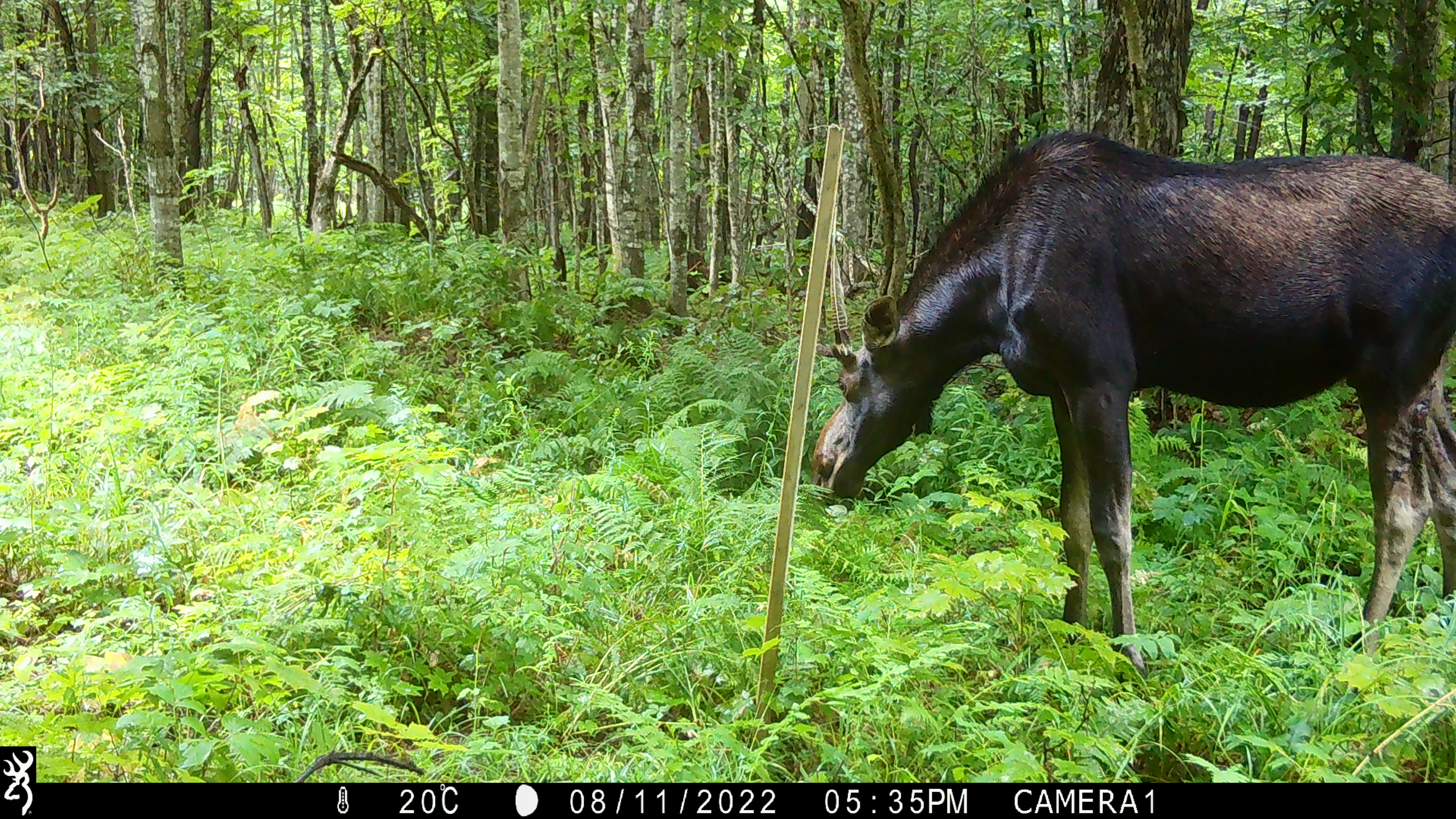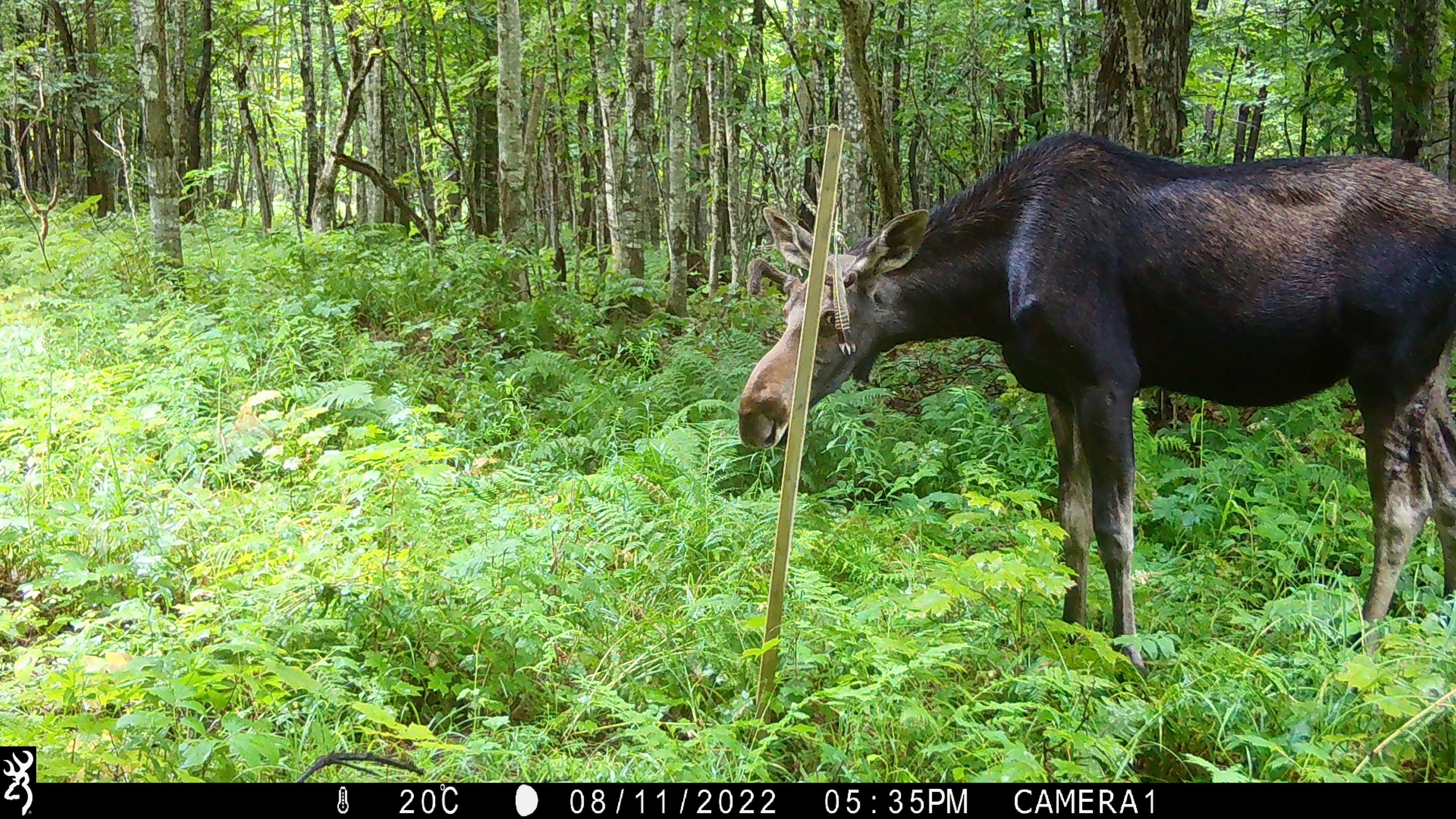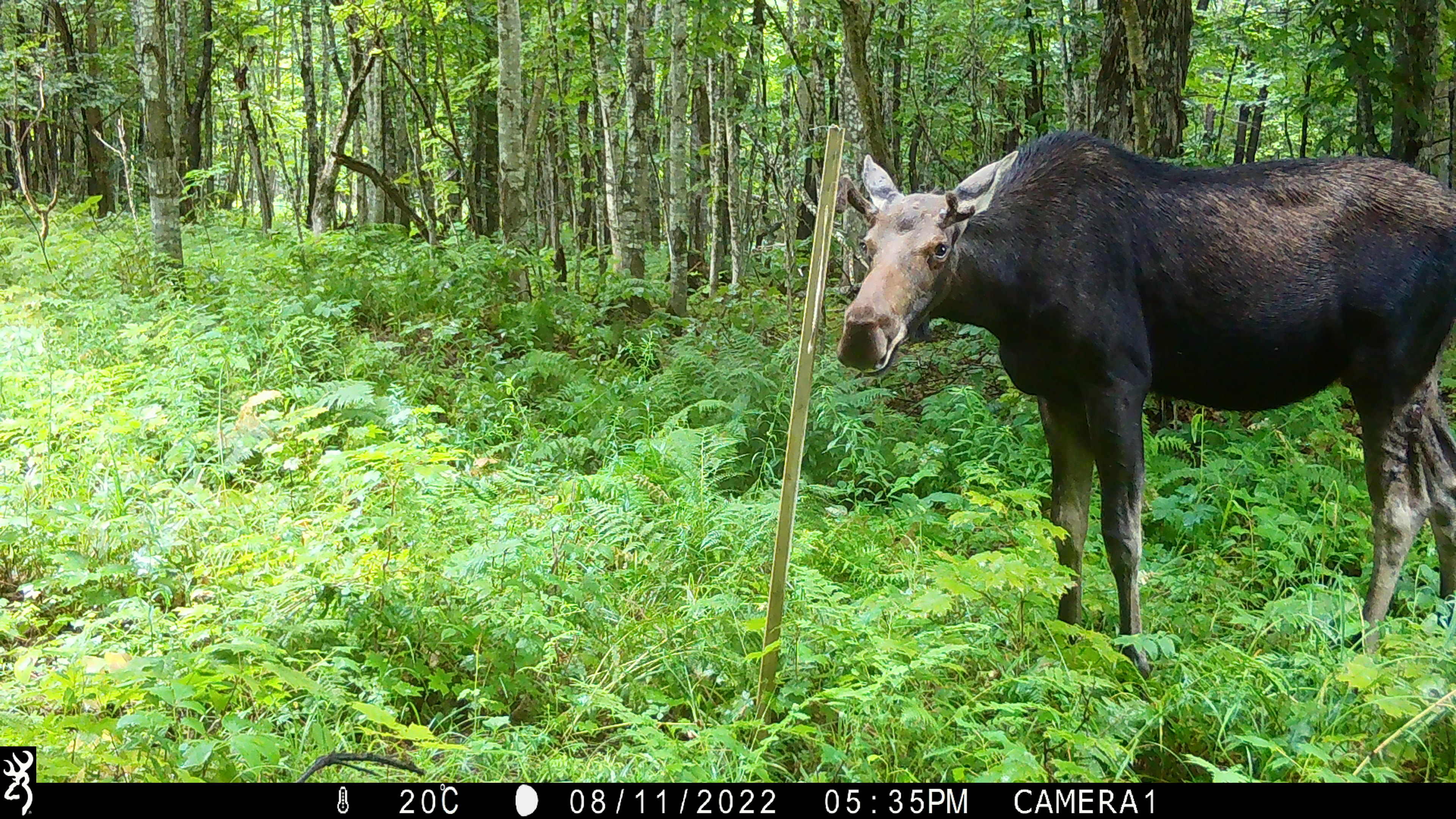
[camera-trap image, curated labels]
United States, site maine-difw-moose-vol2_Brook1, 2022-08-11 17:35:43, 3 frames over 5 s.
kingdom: Animalia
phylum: Chordata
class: Mammalia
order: Artiodactyla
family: Cervidae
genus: Alces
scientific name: Alces alces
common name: moose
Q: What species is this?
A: Moose (Alces alces).